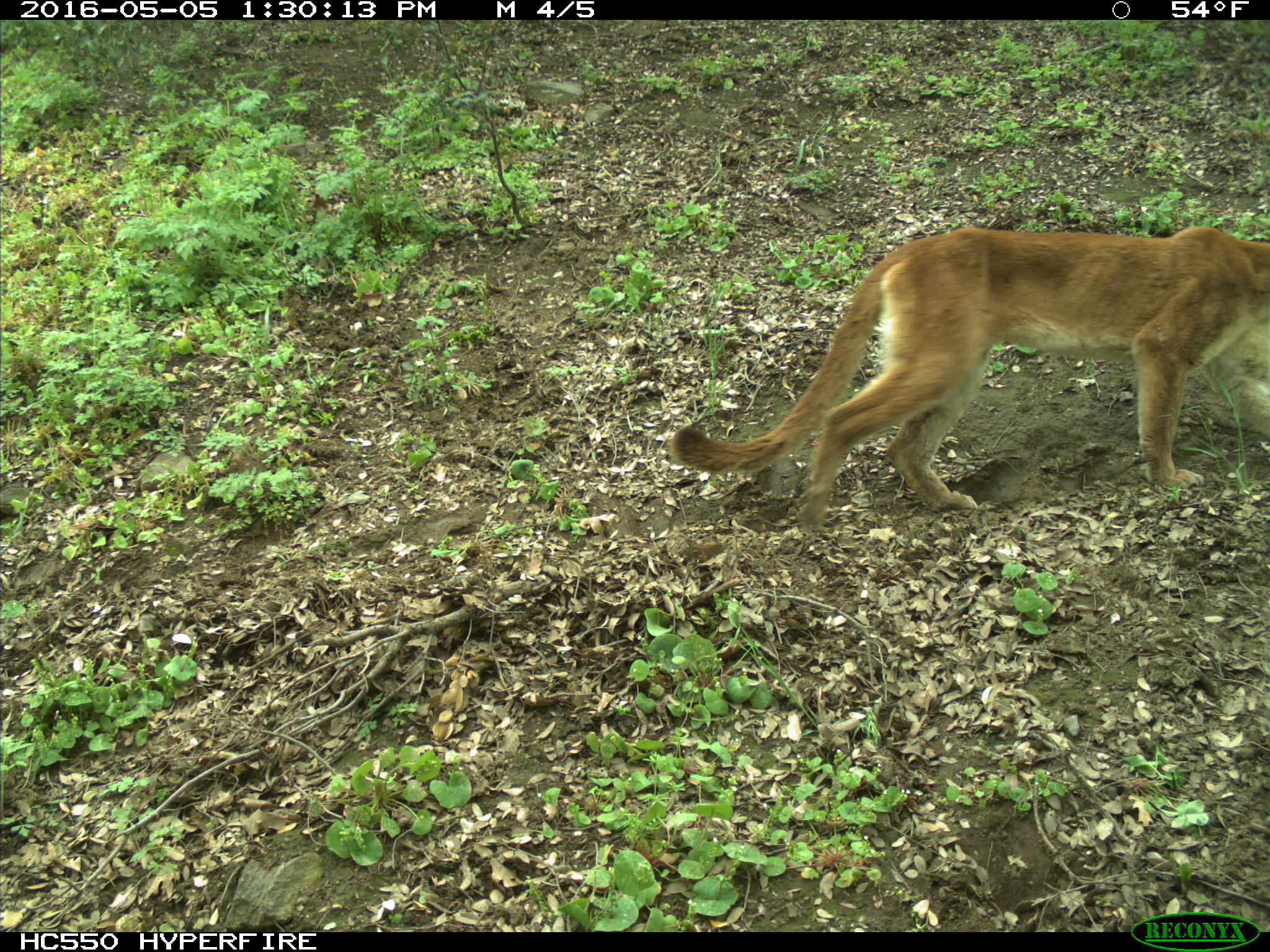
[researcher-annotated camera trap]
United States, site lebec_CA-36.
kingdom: Animalia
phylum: Chordata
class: Mammalia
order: Carnivora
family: Felidae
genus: Puma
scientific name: Puma concolor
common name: mountain lion